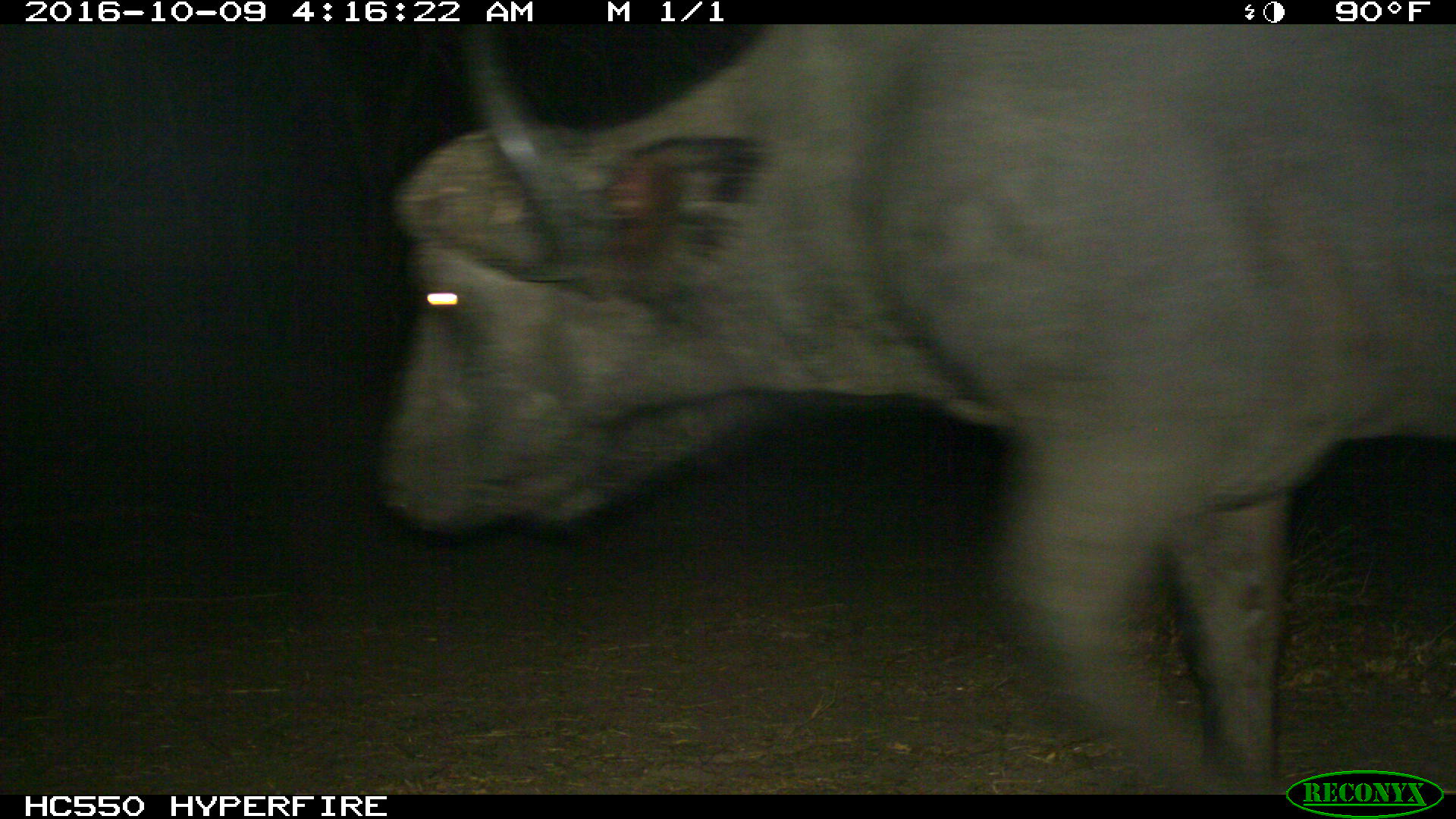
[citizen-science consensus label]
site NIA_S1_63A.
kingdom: Animalia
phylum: Chordata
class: Mammalia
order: Artiodactyla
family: Bovidae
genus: Syncerus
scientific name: Syncerus caffer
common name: african buffalo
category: buffalo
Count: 1.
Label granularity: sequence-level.